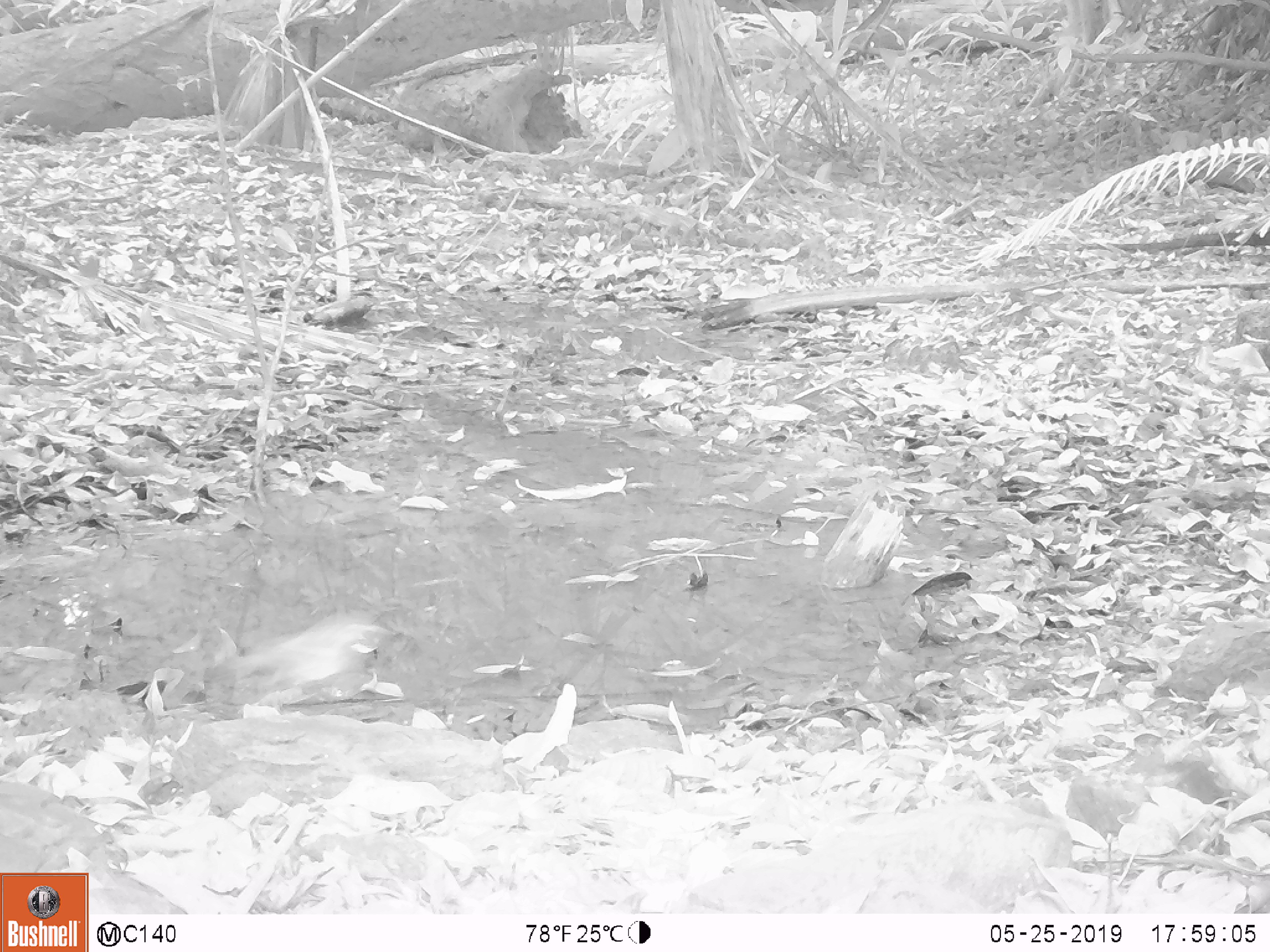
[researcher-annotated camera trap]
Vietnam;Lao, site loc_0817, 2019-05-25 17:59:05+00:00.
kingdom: Animalia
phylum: Chordata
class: Aves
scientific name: Aves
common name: bird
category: unidentified bird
Unidentified bird (bird) (Aves). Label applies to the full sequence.